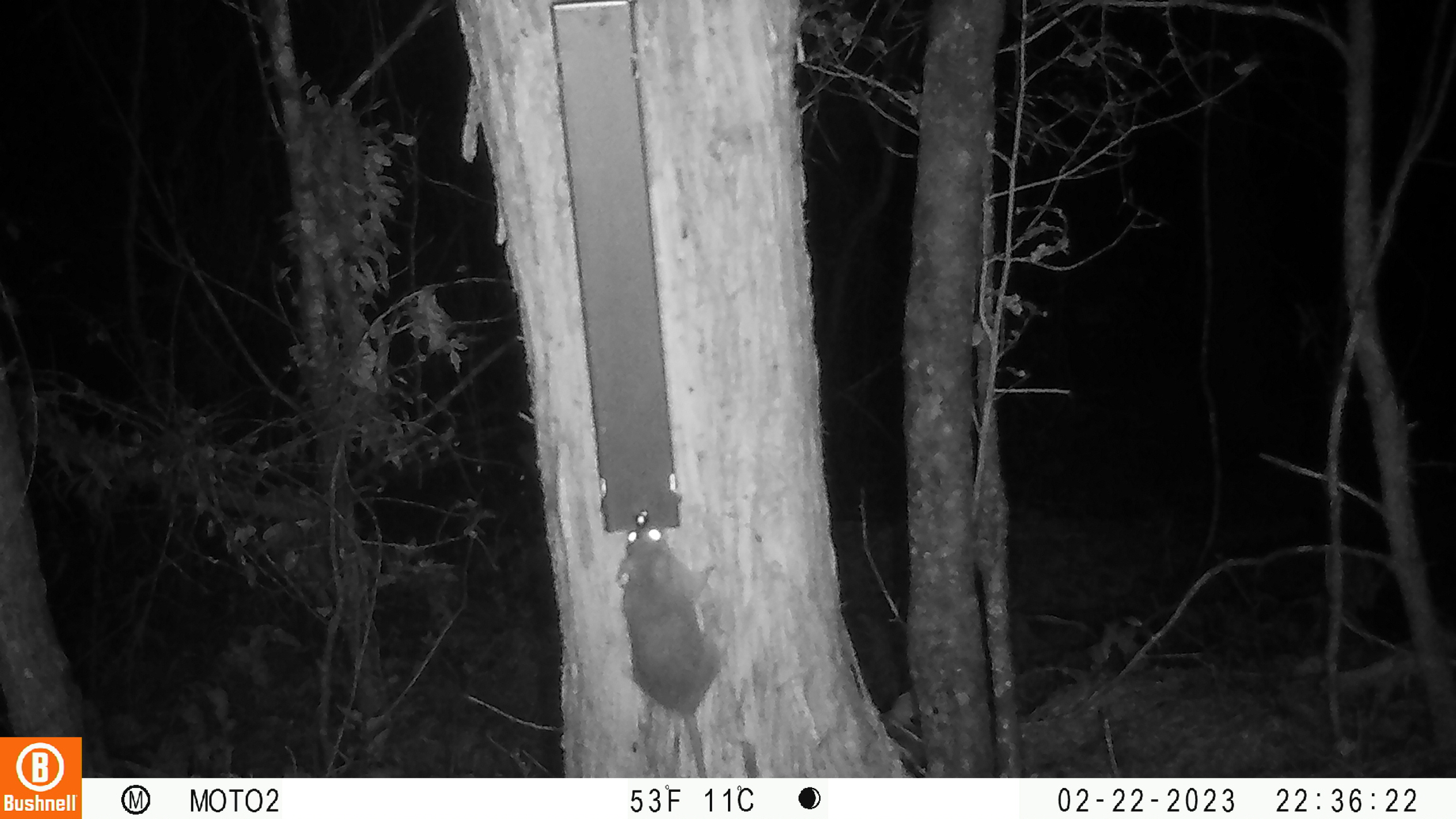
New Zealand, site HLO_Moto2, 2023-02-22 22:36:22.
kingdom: Animalia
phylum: Chordata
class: Mammalia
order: Rodentia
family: Muridae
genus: Rattus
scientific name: Rattus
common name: rat